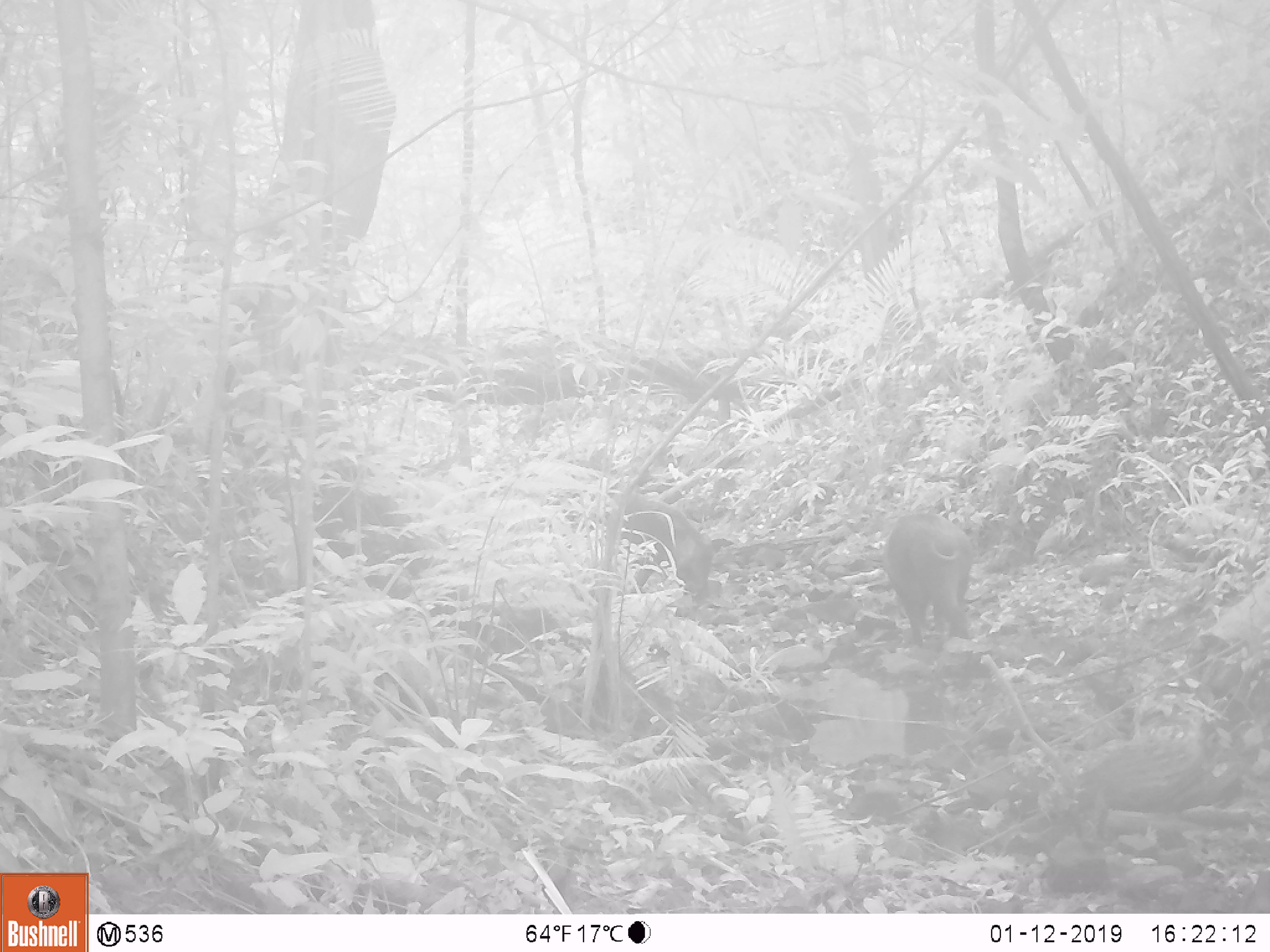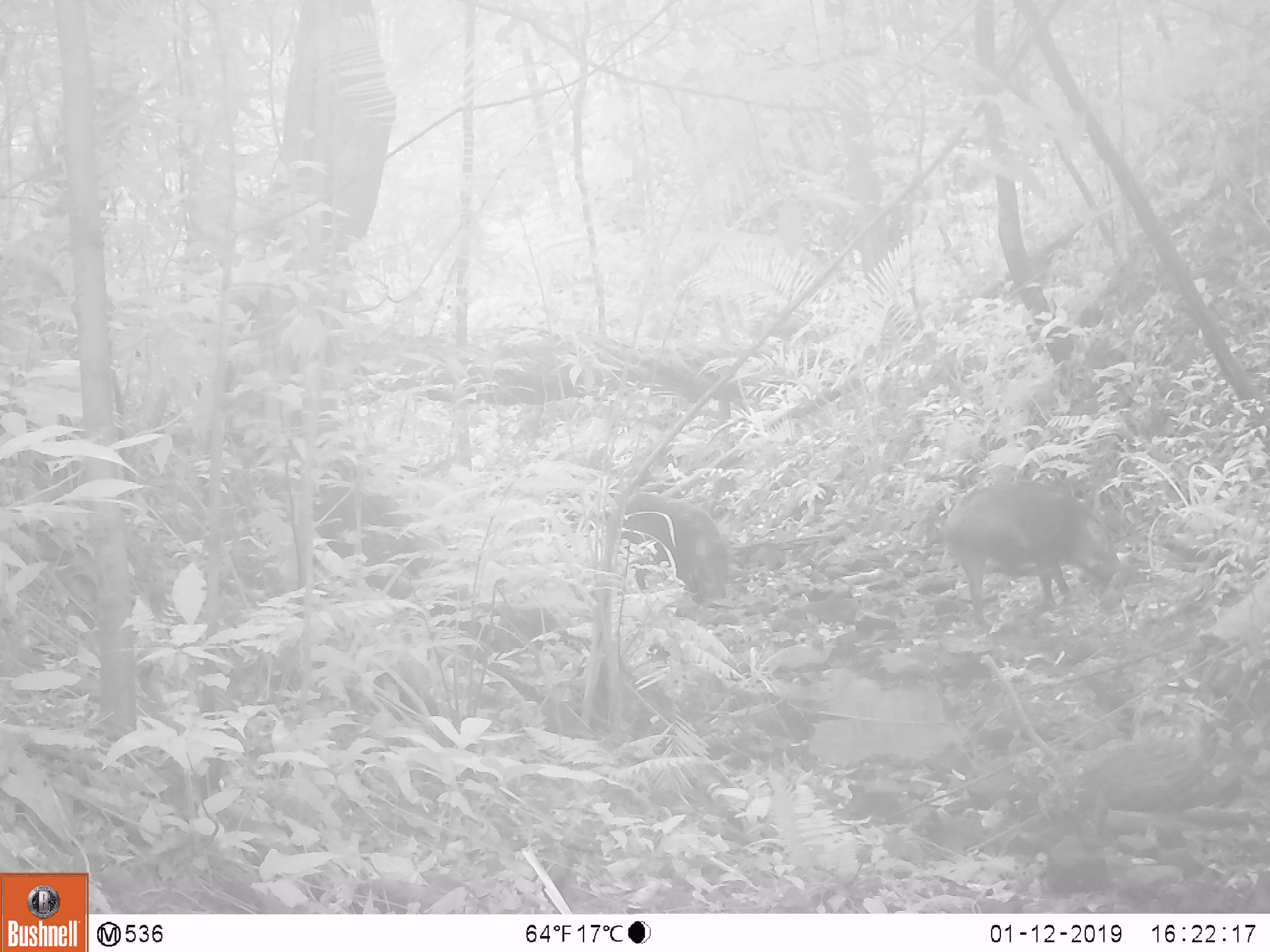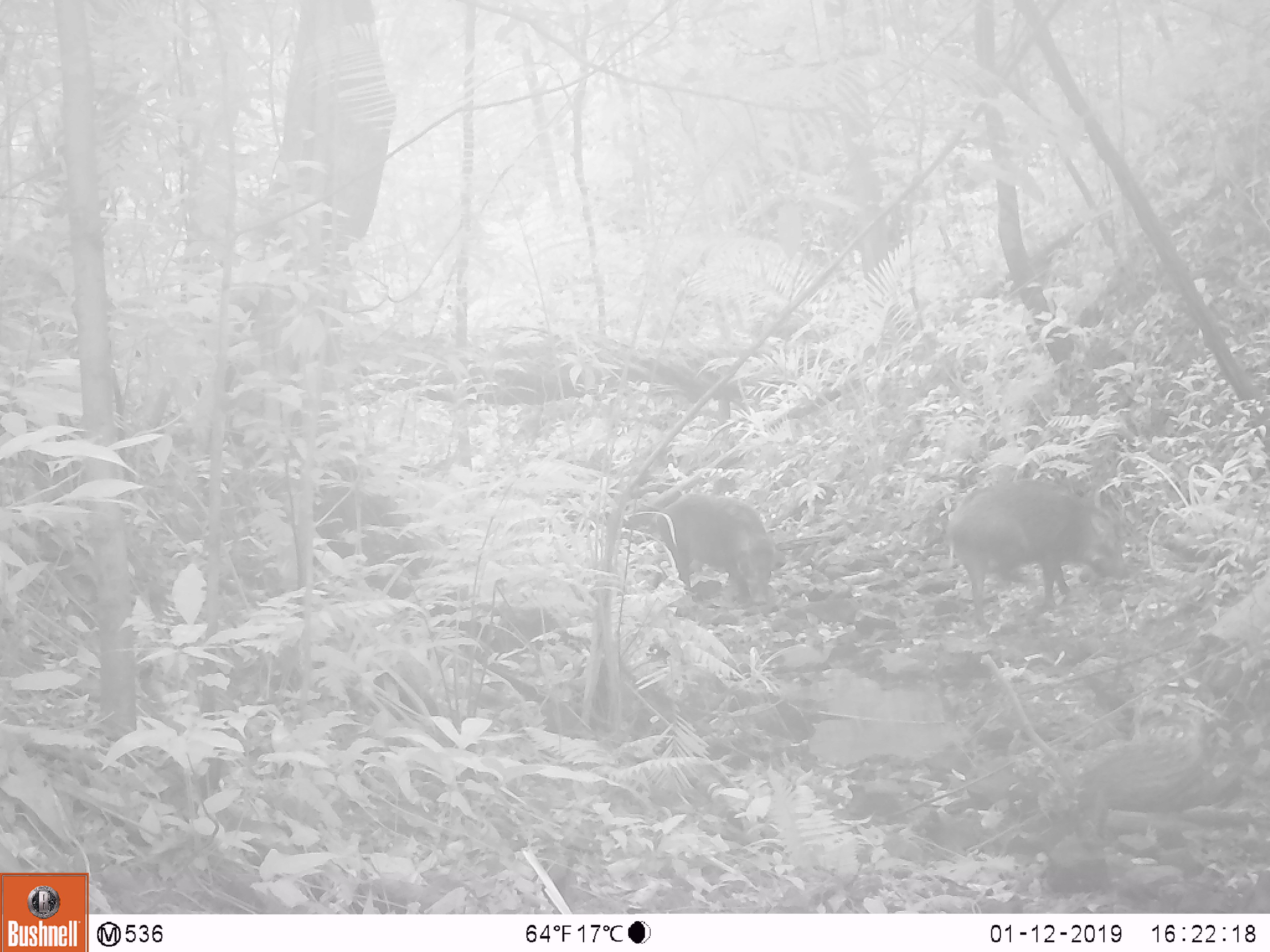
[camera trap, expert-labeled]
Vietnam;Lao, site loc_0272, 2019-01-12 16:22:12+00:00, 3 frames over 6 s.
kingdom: Animalia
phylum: Chordata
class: Mammalia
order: Artiodactyla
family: Suidae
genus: Sus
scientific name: Sus scrofa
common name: eurasian wild pig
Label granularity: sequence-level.